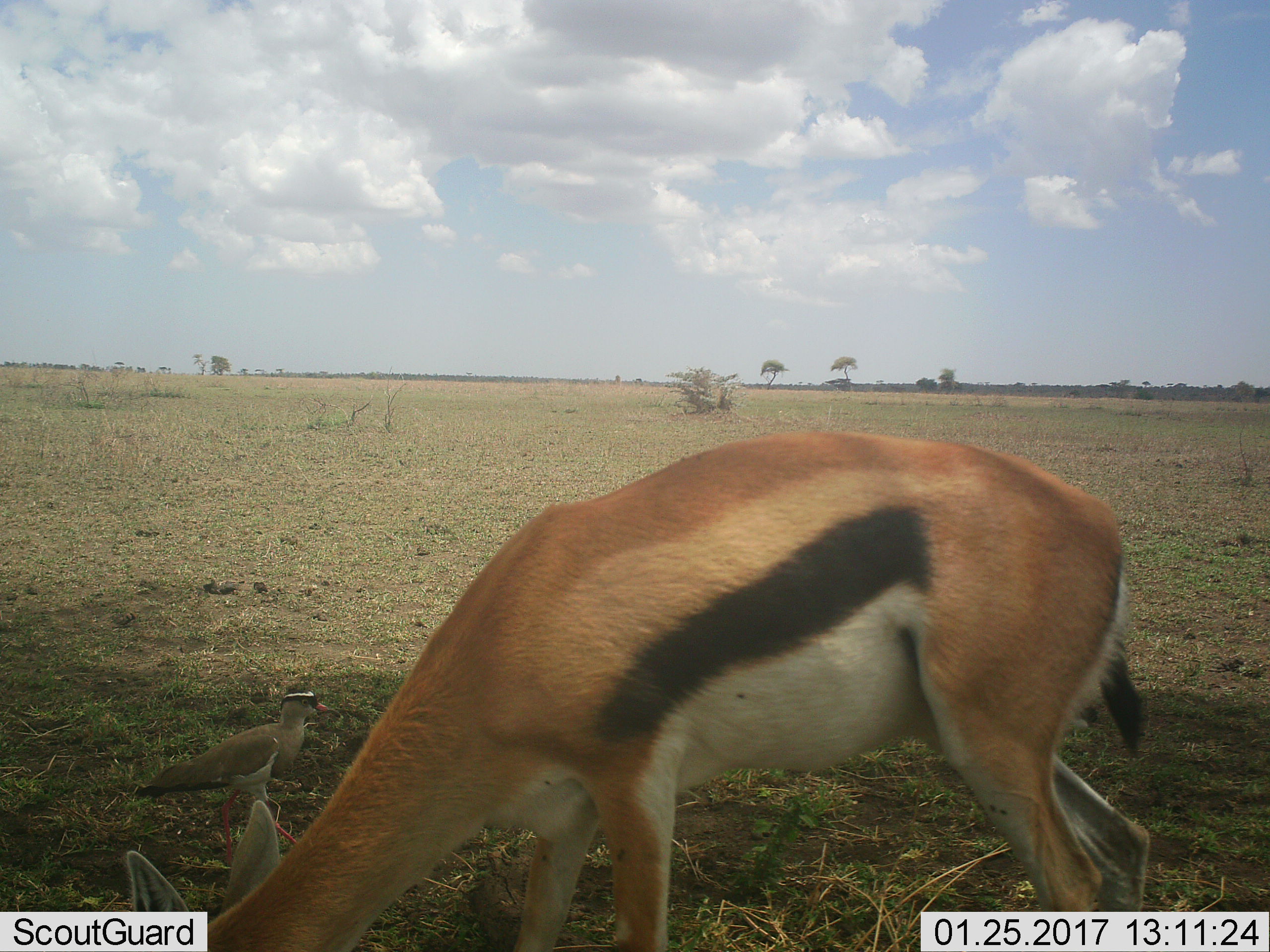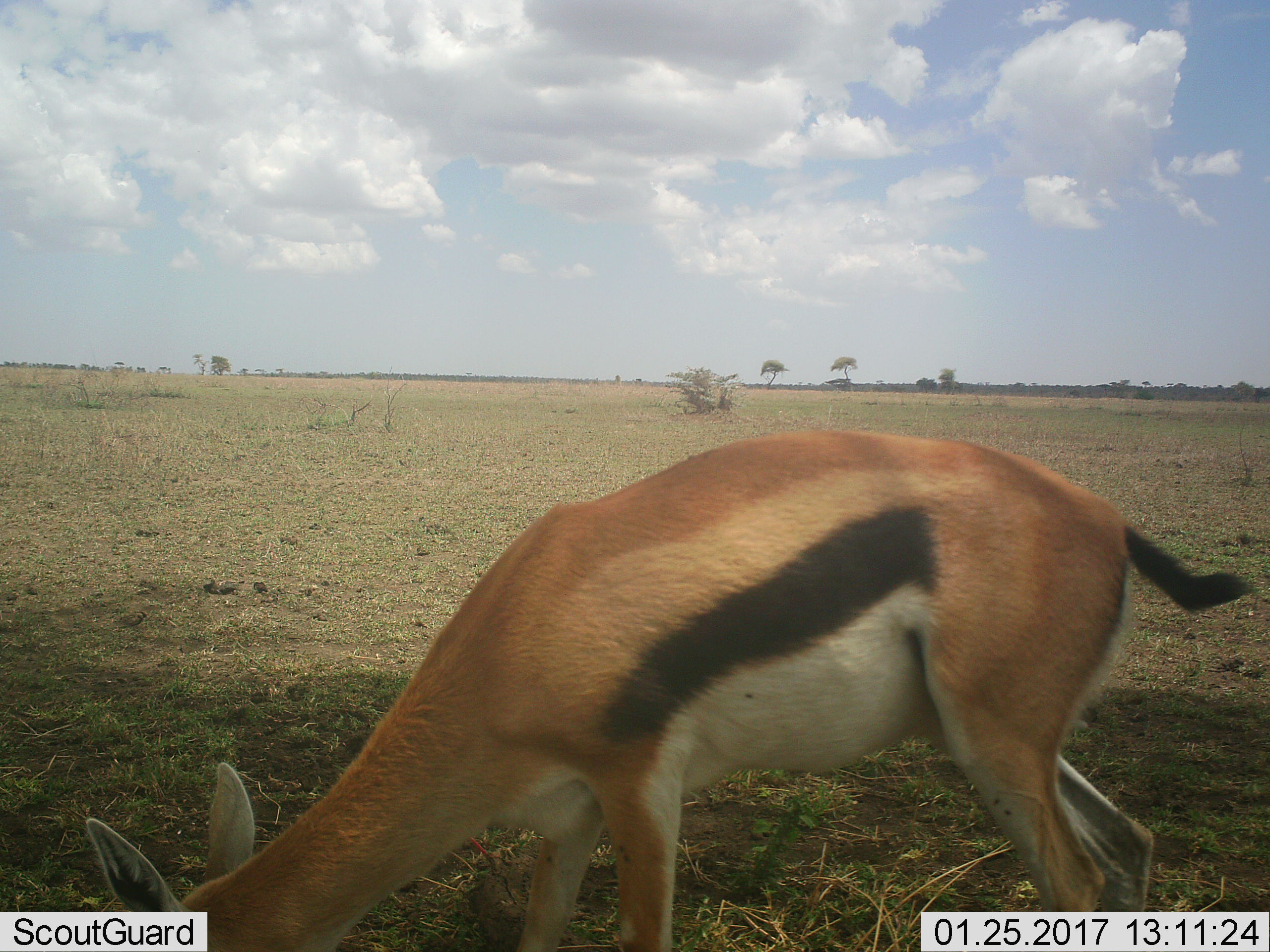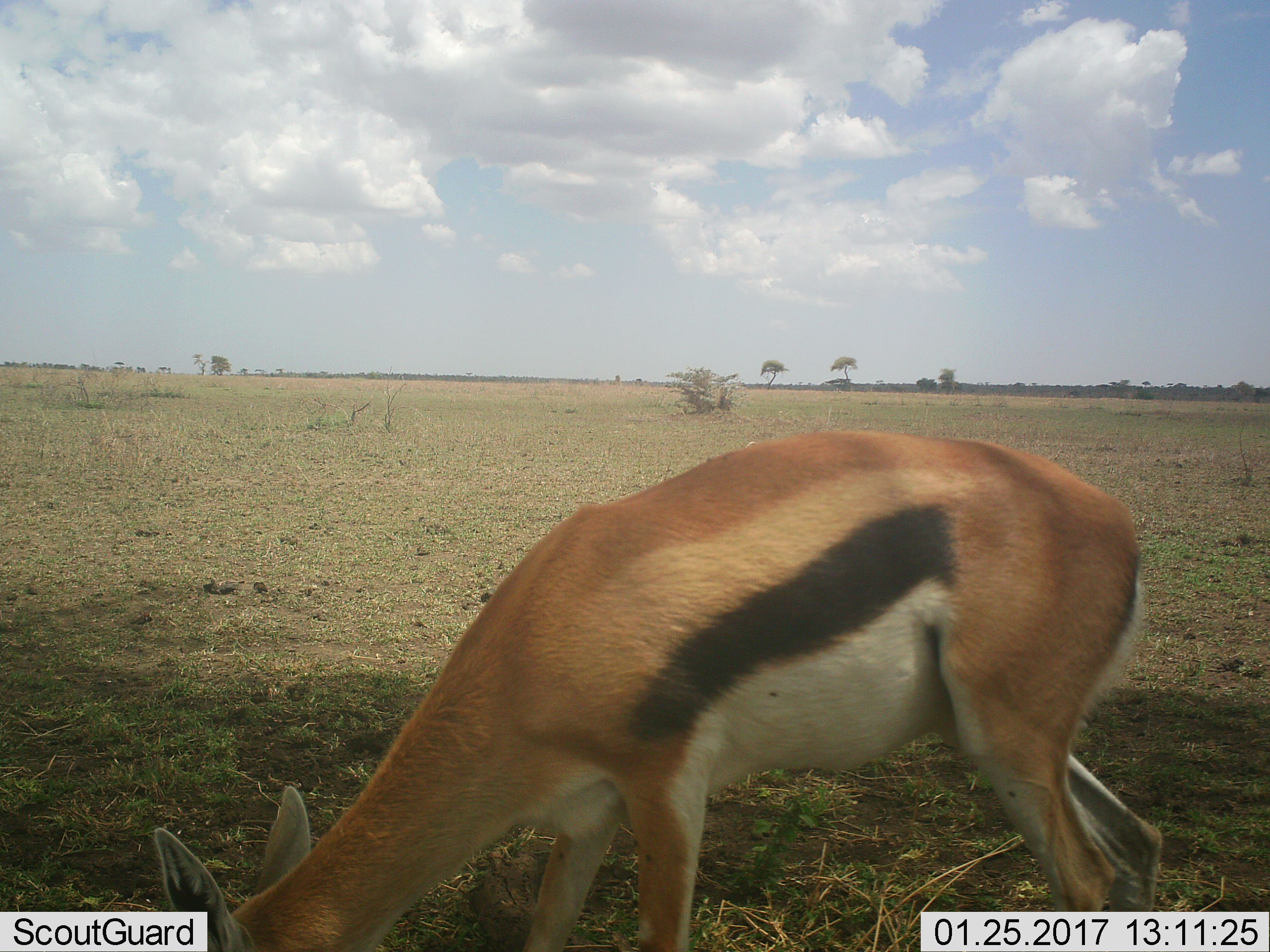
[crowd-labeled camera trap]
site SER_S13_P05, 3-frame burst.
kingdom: Animalia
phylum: Chordata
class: Mammalia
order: Artiodactyla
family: Bovidae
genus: Eudorcas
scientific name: Eudorcas thomsonii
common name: thomson's gazelle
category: gazellethomsons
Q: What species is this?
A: Gazellethomsons (thomson's gazelle) (Eudorcas thomsonii).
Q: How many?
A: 1.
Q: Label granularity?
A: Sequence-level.